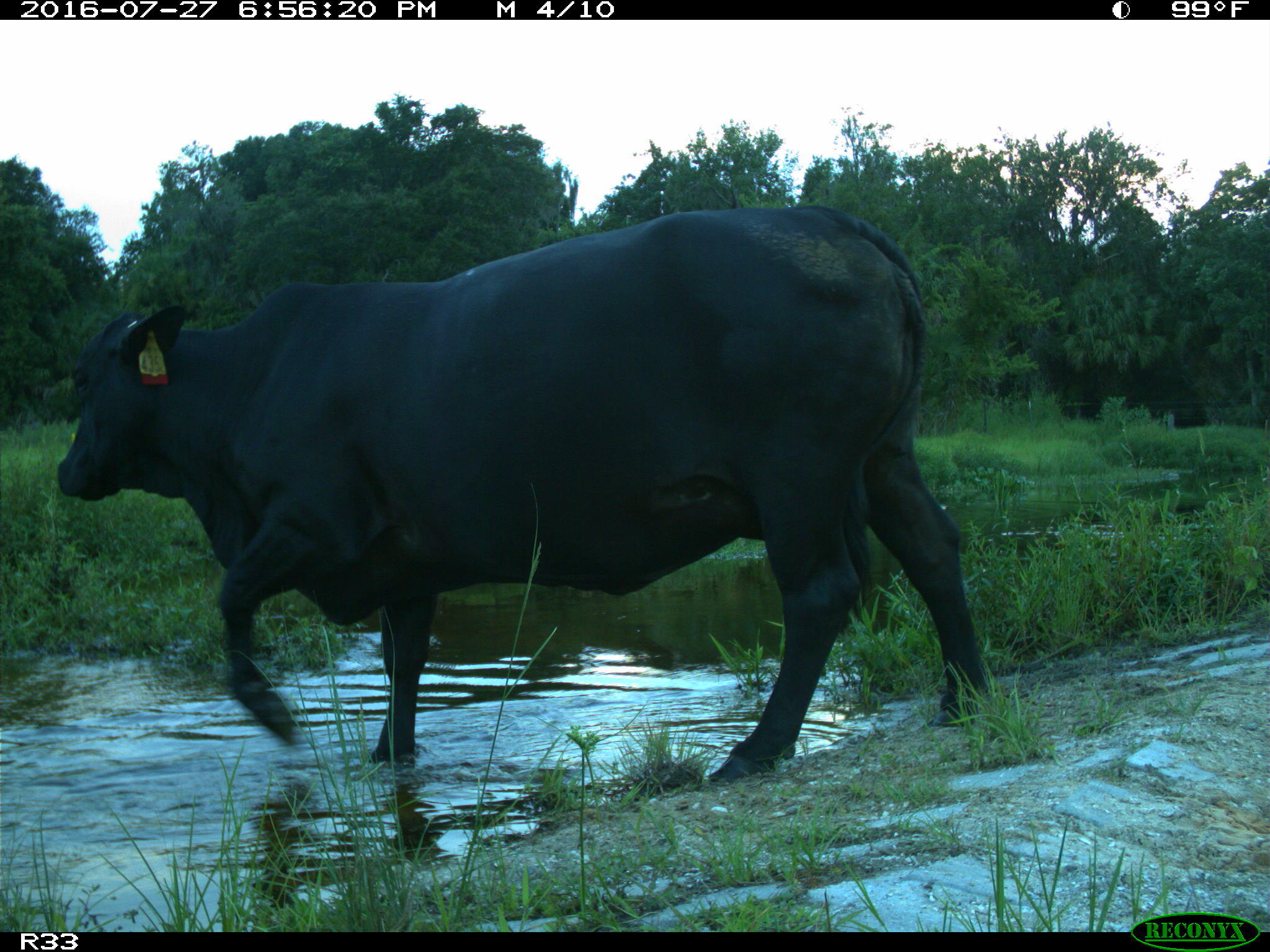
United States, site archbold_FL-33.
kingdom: Animalia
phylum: Chordata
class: Mammalia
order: Artiodactyla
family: Bovidae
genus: Bos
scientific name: Bos taurus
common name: domestic cow